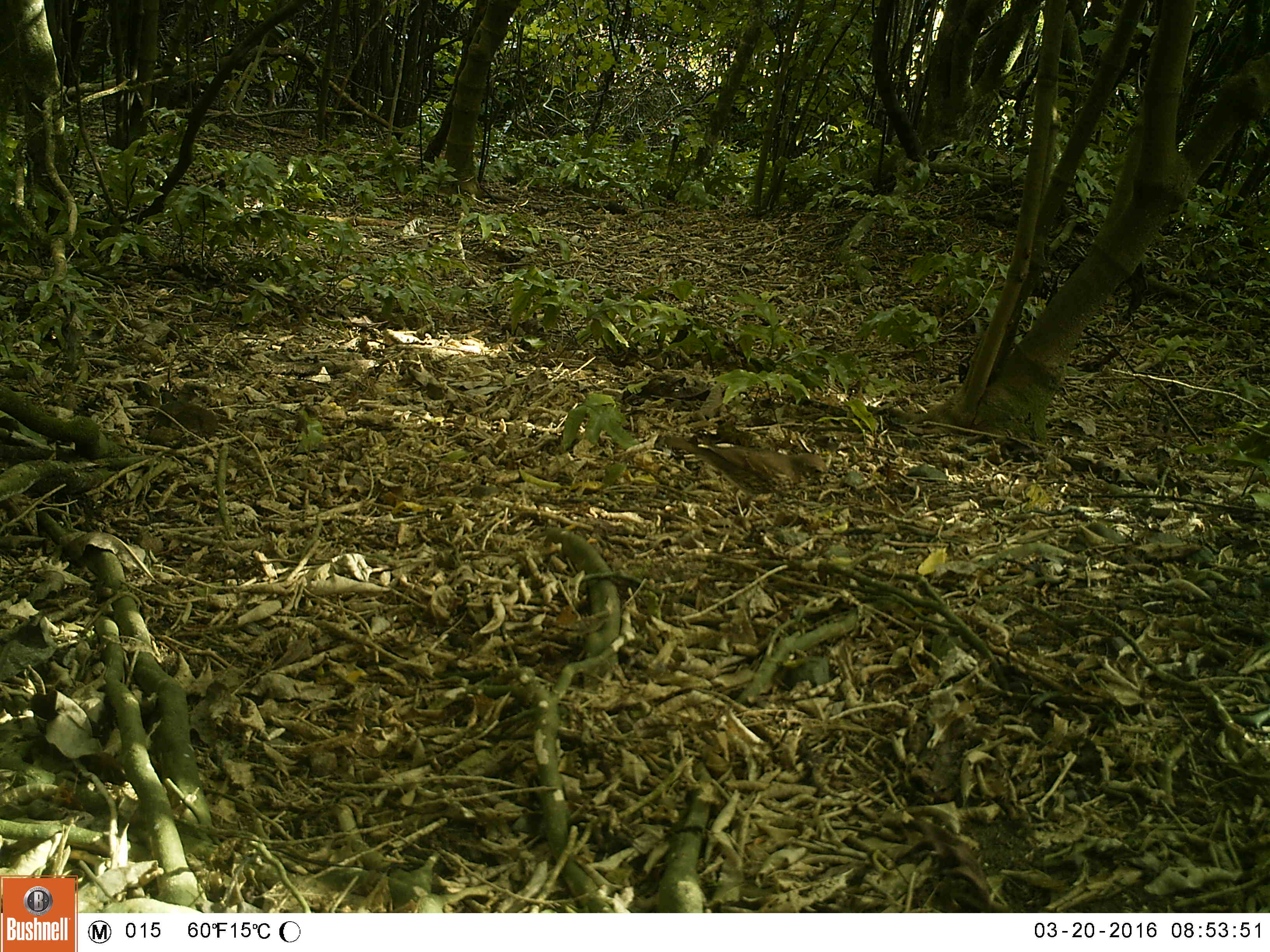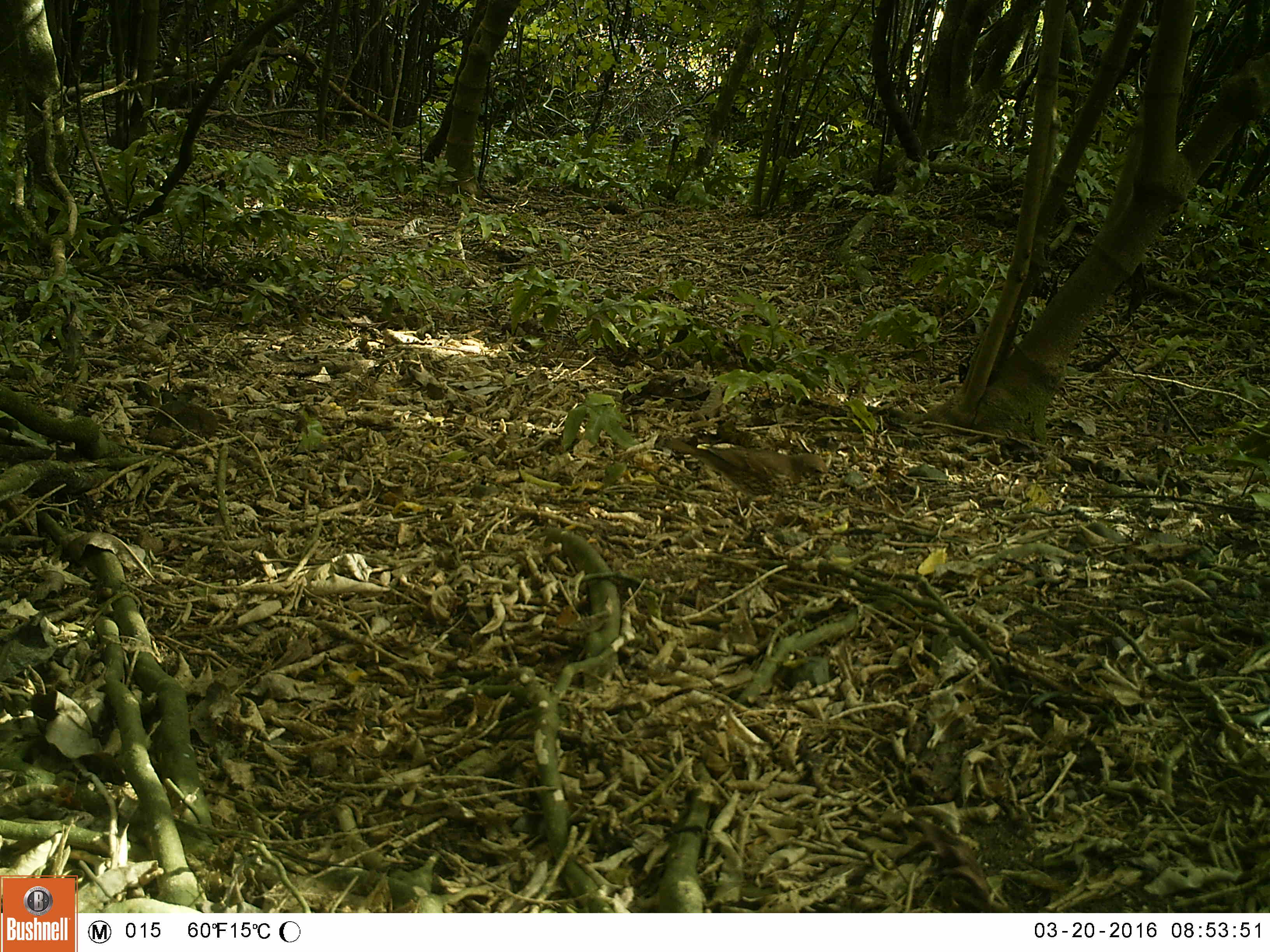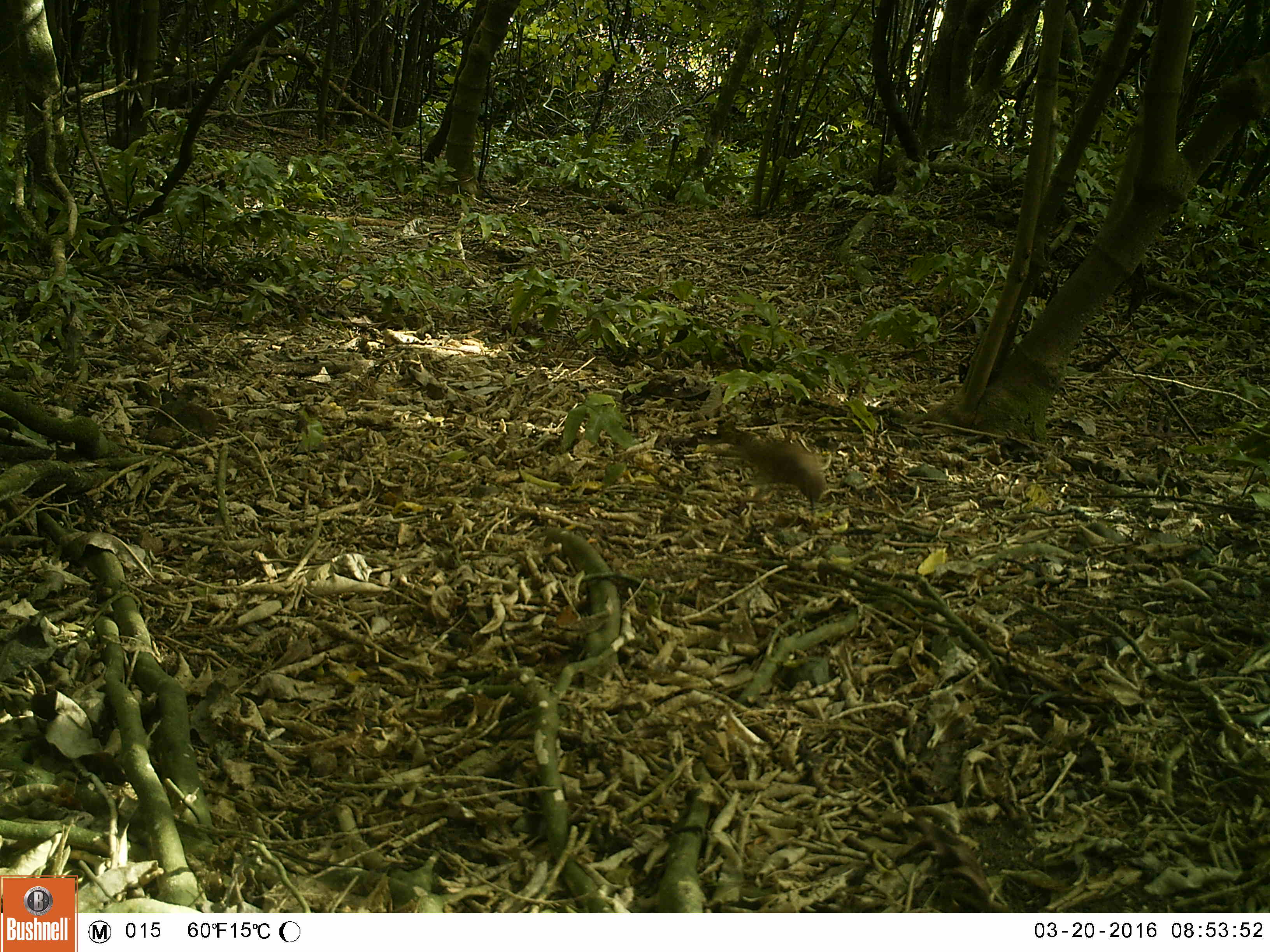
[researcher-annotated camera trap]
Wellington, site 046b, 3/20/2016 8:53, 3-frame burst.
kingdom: Animalia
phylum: Chordata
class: Aves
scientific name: Aves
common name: bird